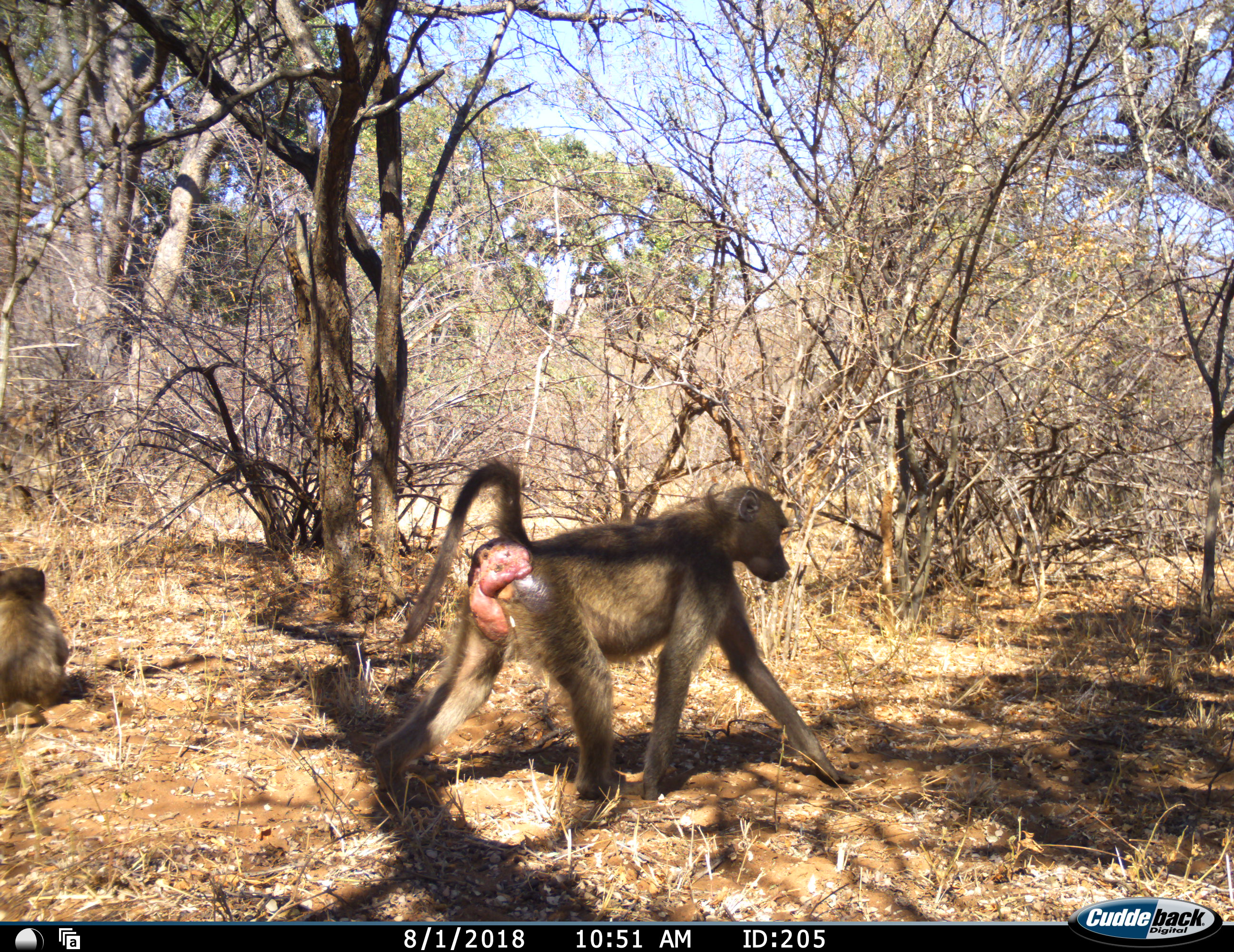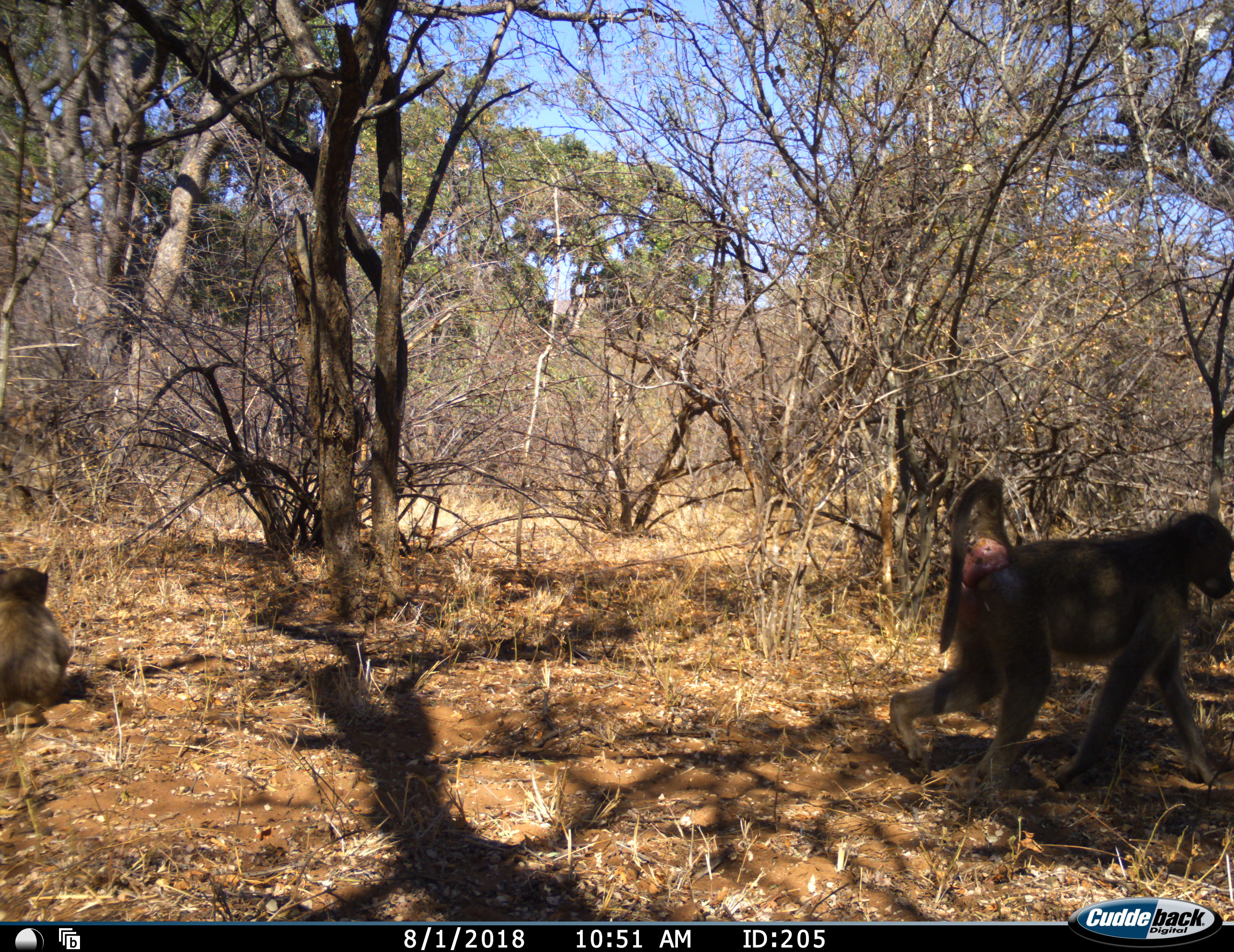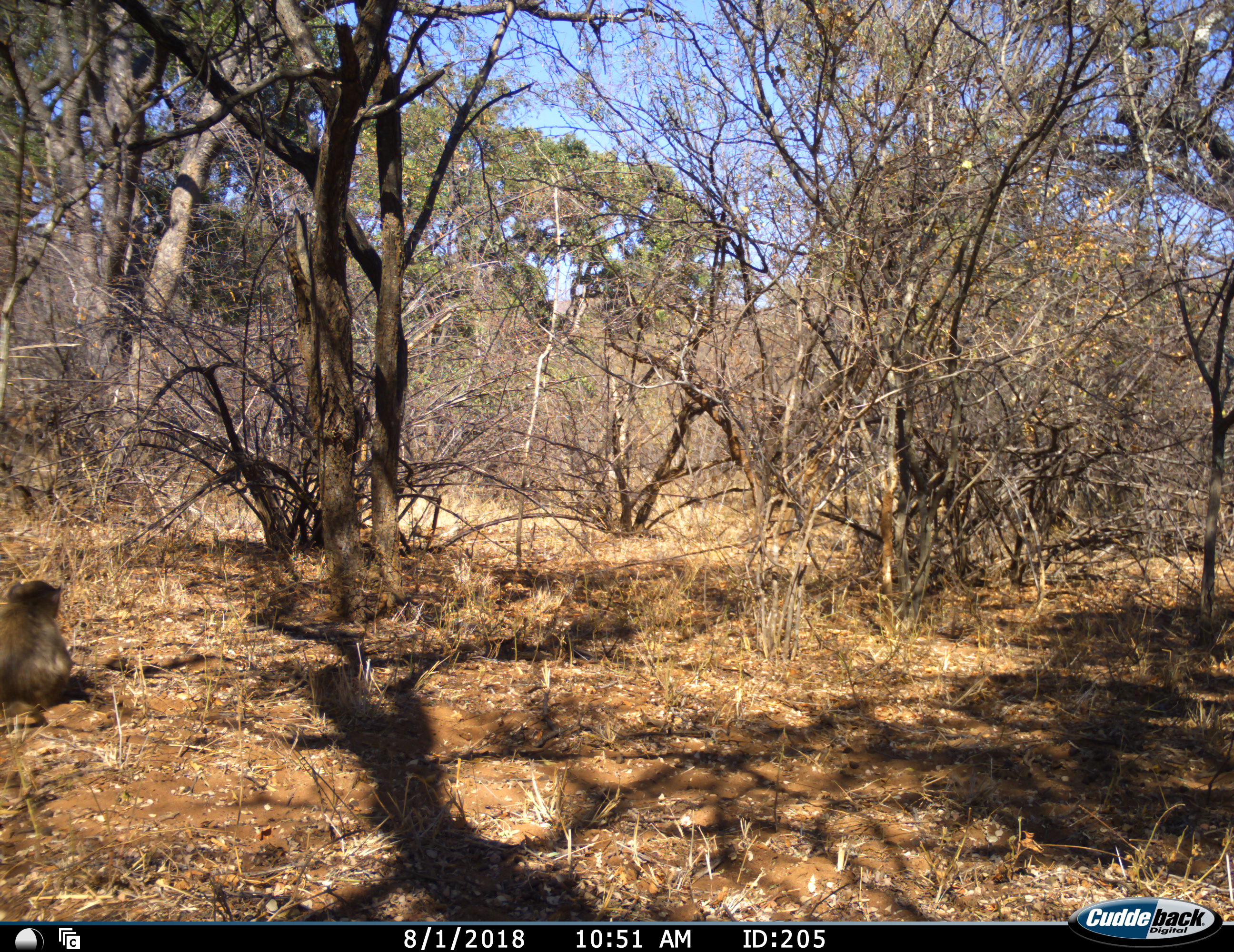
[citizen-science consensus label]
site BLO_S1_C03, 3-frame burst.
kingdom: Animalia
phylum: Chordata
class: Mammalia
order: Primates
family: Cercopithecidae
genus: Papio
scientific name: Papio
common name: baboon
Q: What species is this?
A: Baboon (Papio).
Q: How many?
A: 2.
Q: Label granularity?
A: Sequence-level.